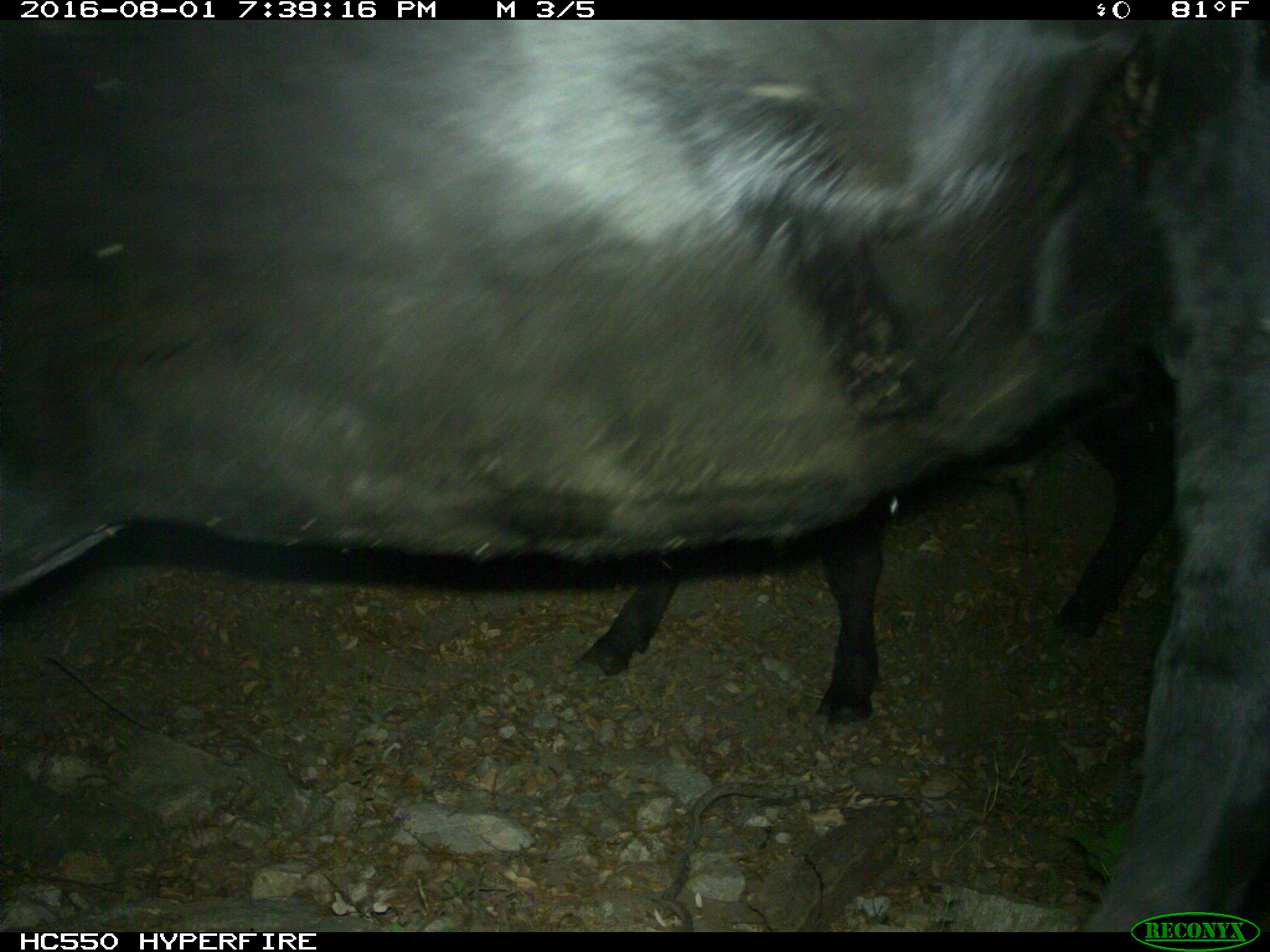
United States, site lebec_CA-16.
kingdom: Animalia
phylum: Chordata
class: Mammalia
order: Artiodactyla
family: Bovidae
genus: Bos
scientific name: Bos taurus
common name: domestic cow